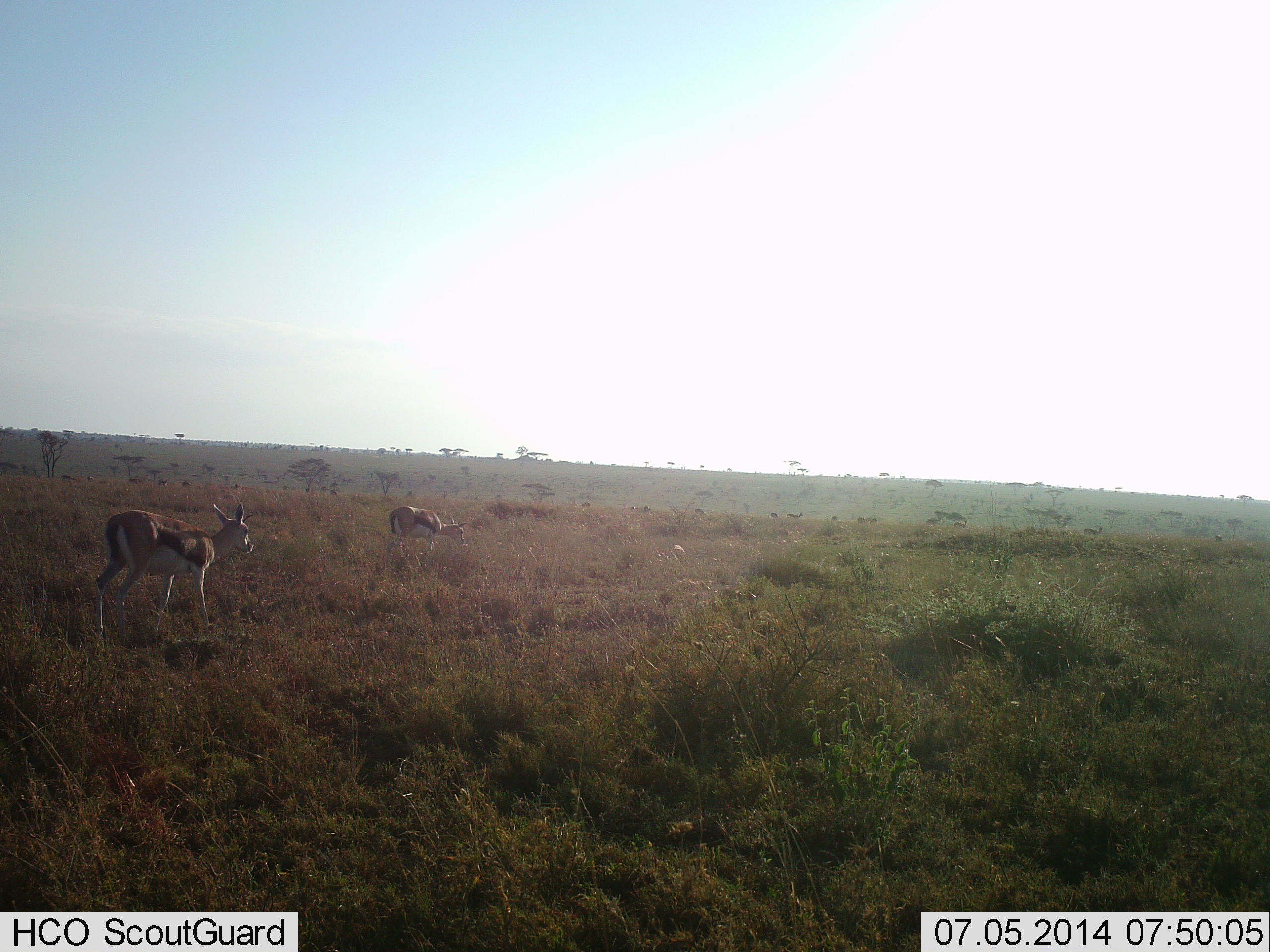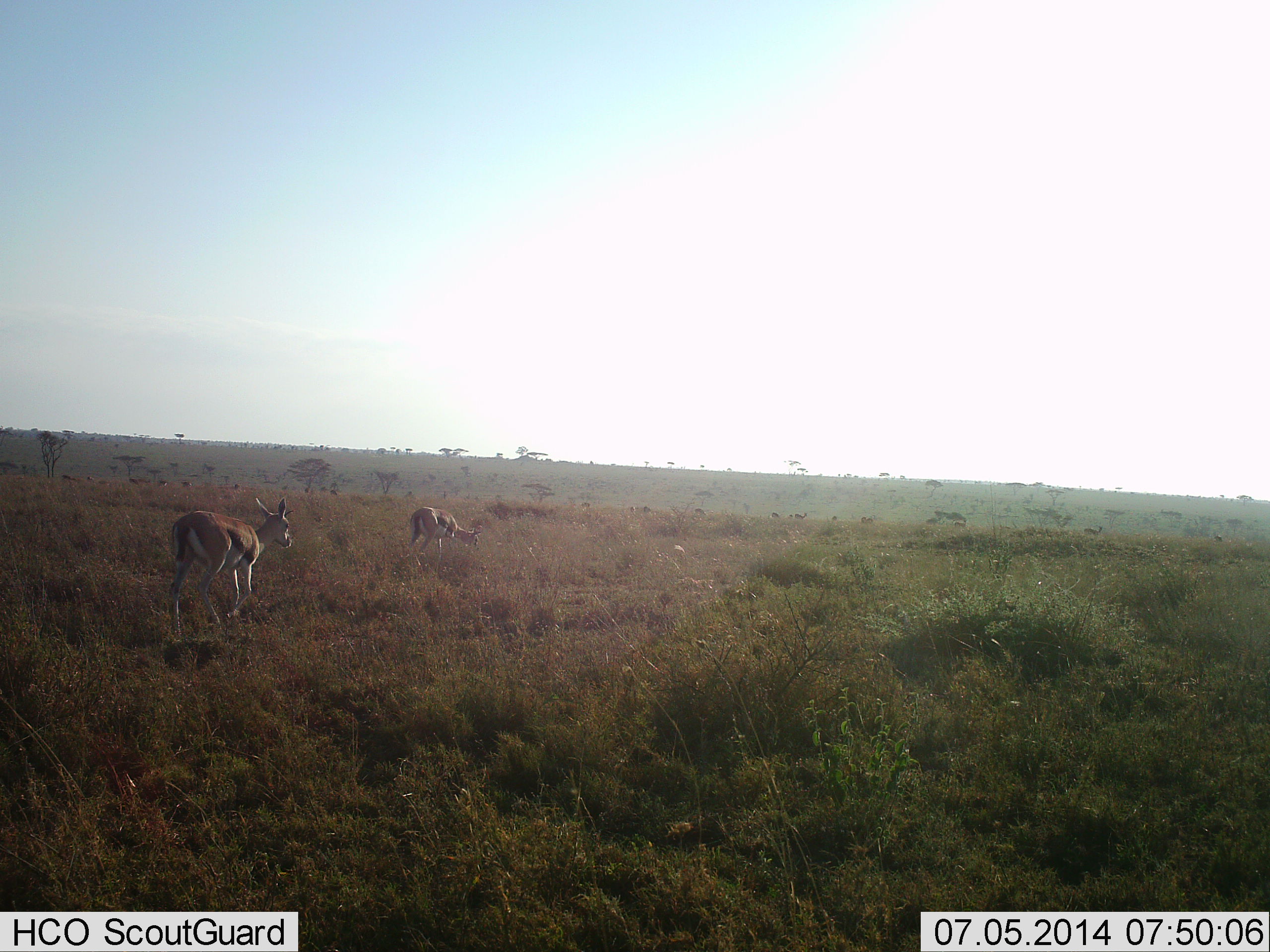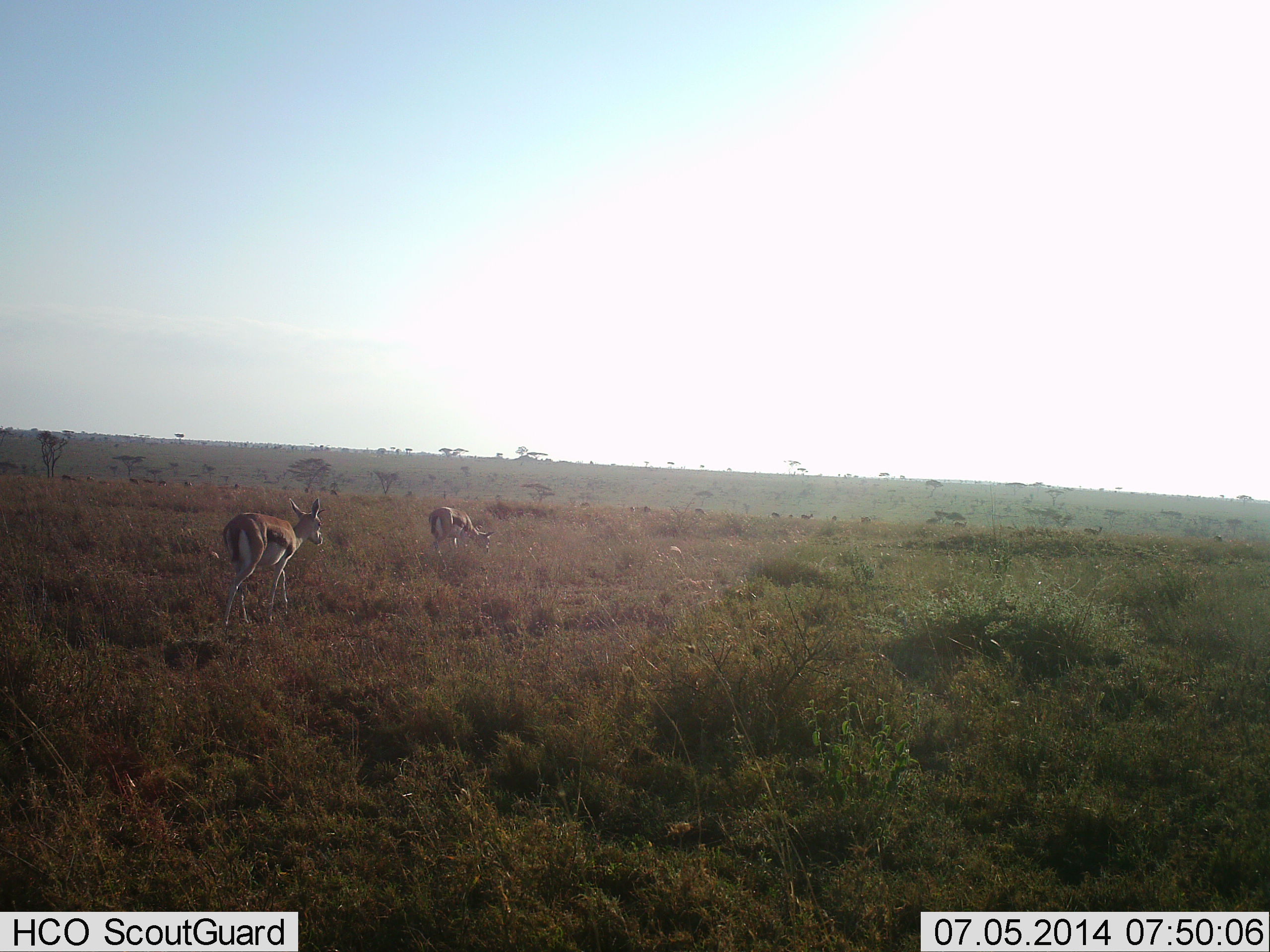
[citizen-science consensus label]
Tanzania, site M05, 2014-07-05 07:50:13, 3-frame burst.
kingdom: Animalia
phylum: Chordata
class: Mammalia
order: Artiodactyla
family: Bovidae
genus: Eudorcas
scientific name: Eudorcas thomsonii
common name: thomson's gazelle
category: gazellethomsons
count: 4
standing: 20%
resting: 0%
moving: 80%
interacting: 0%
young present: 0%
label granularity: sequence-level